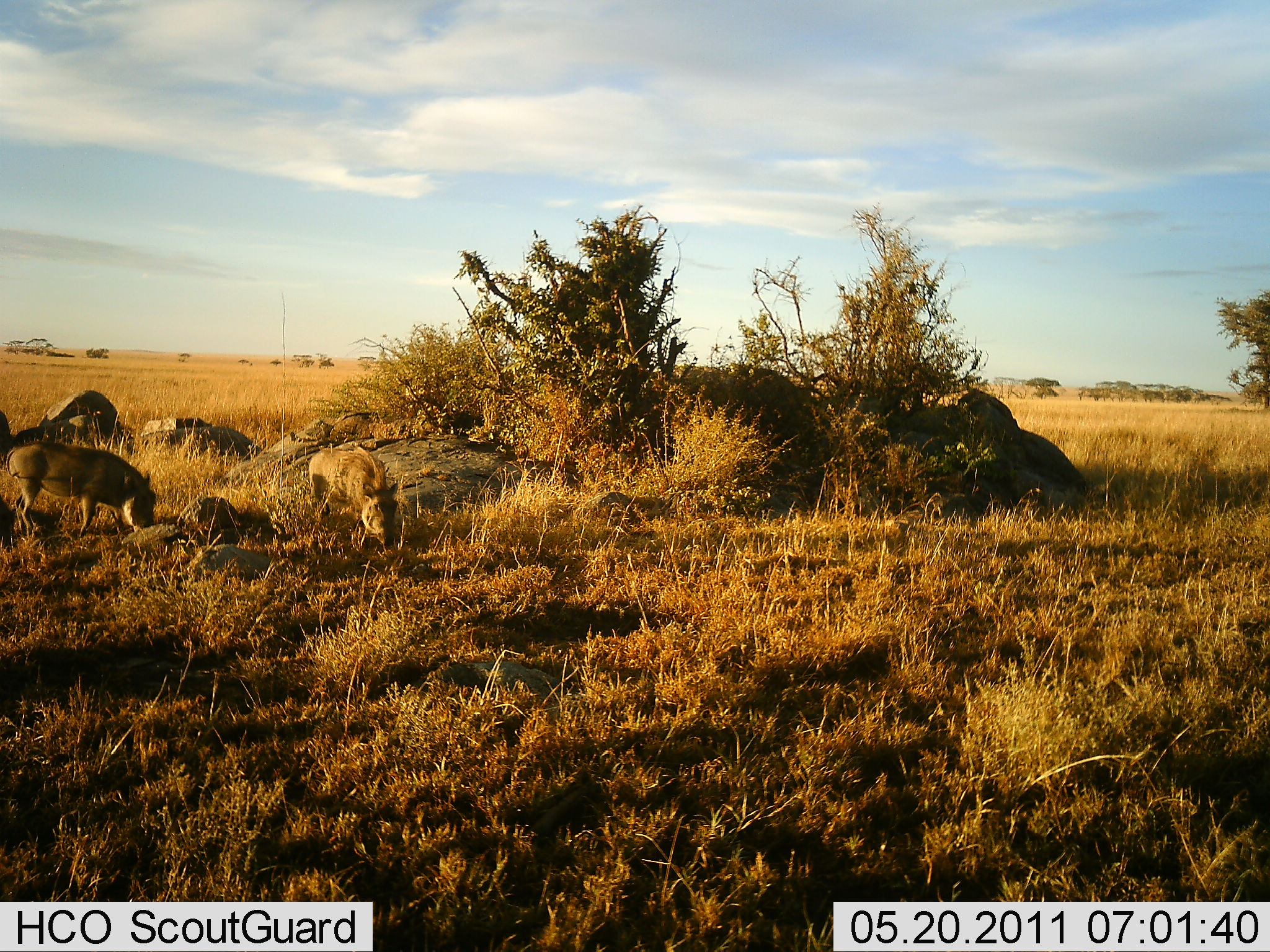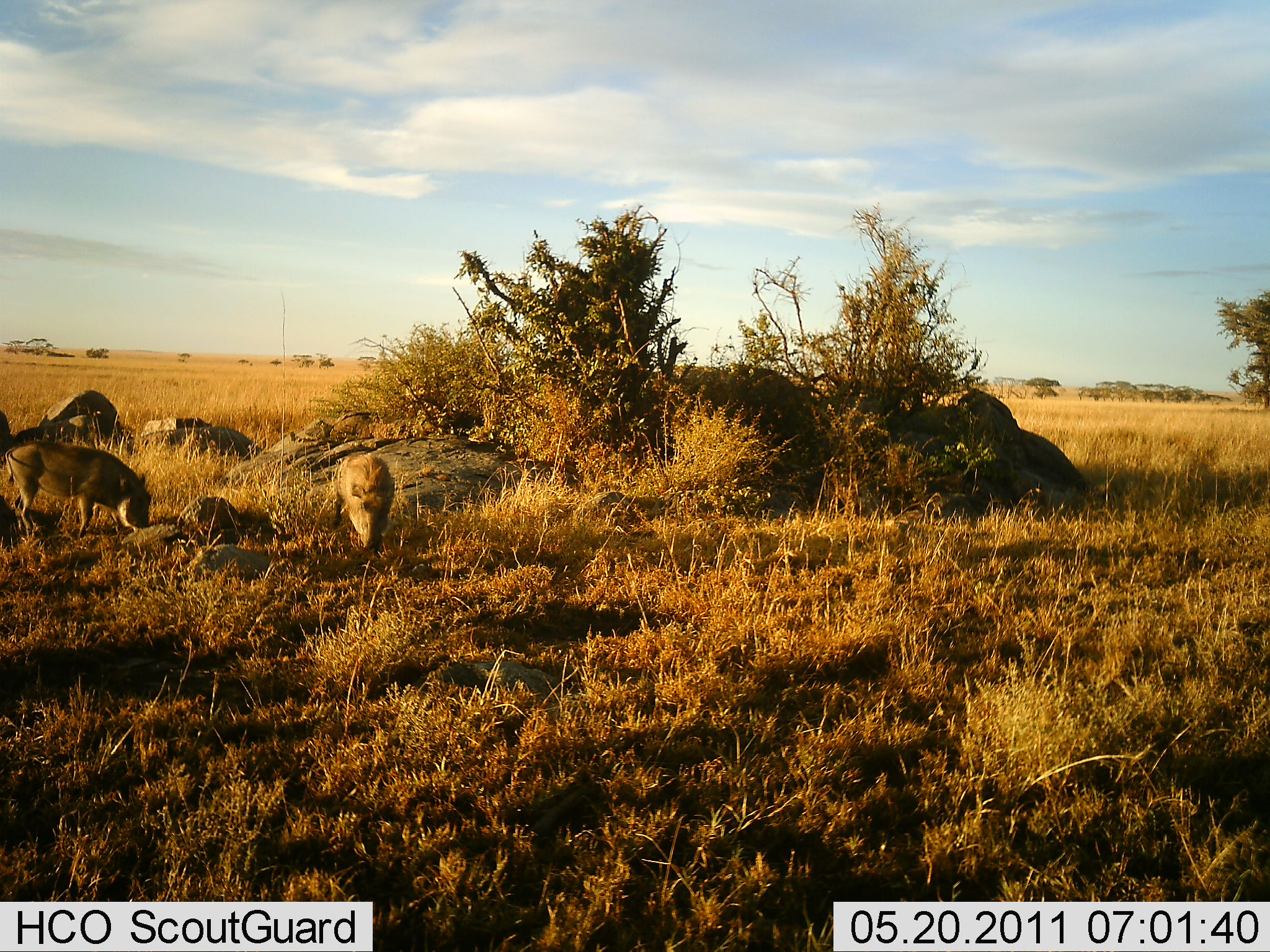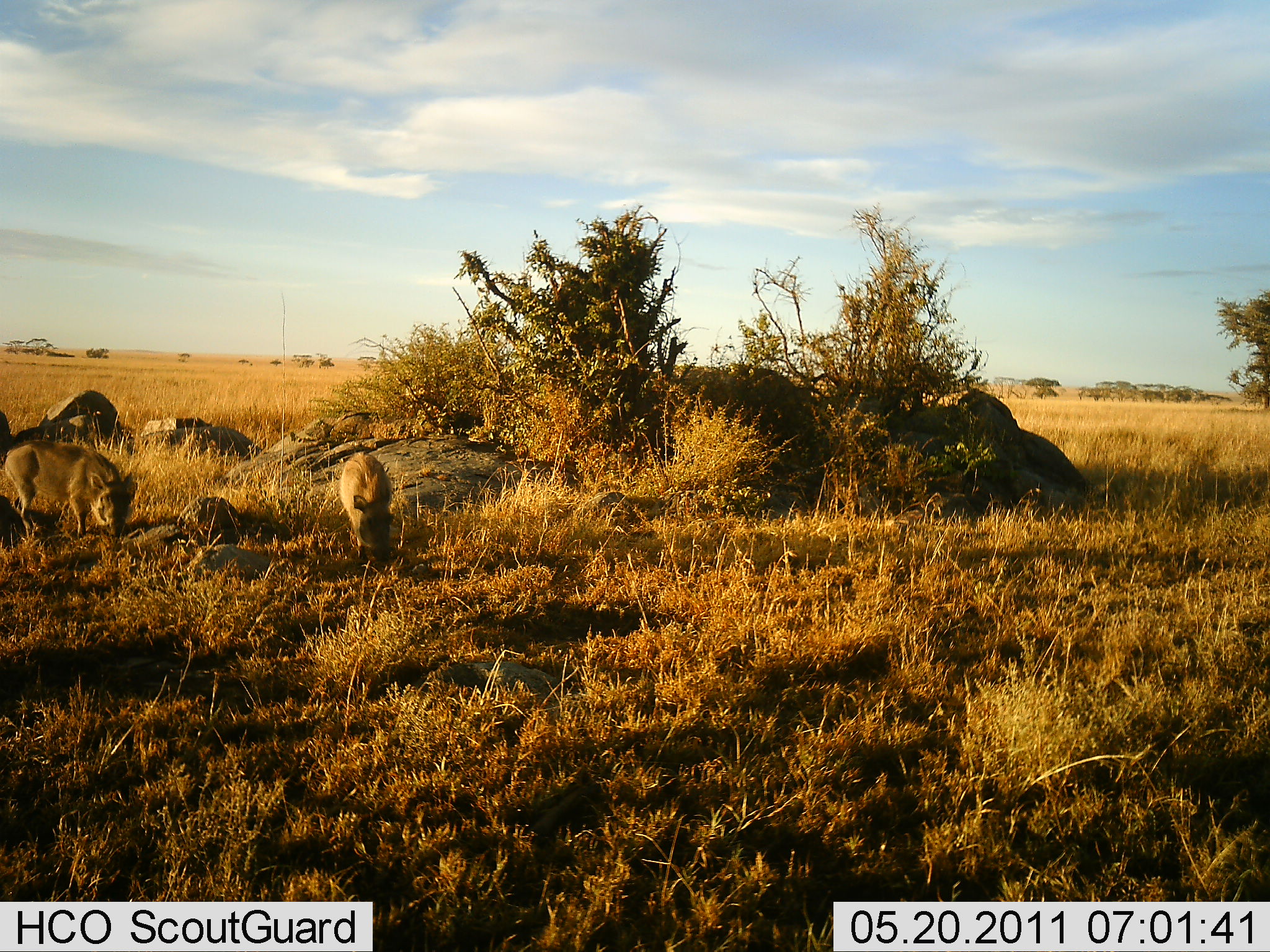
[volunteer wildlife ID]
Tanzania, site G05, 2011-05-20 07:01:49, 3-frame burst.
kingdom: Animalia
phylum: Chordata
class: Mammalia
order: Artiodactyla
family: Suidae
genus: Phacochoerus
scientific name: Phacochoerus africanus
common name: warthog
Warthog (Phacochoerus africanus), count 2. Behavior (volunteer vote fractions): standing 14%, resting 0%, moving 36%, interacting 0%. Young present (vote fraction): 0%. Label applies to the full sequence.